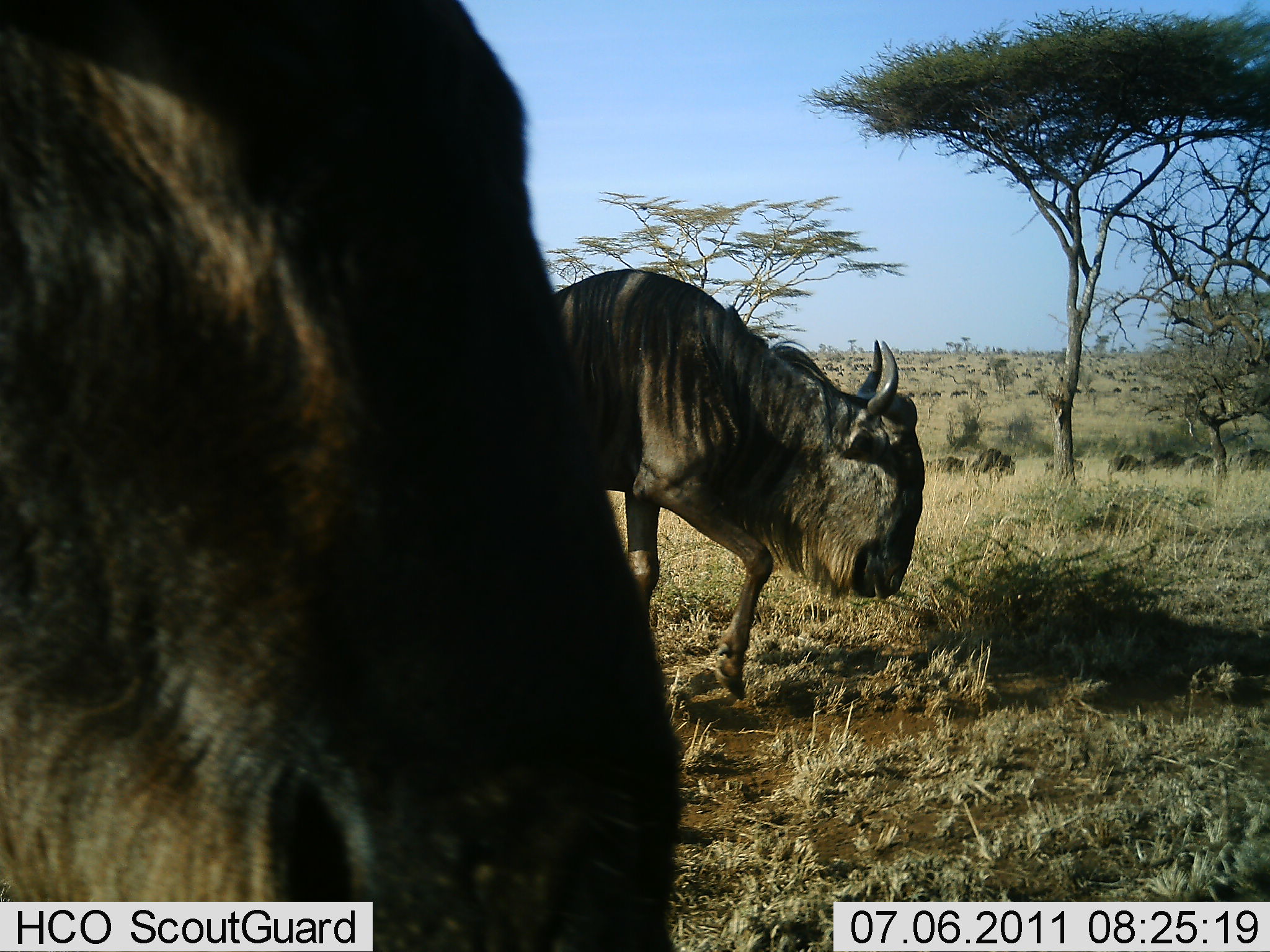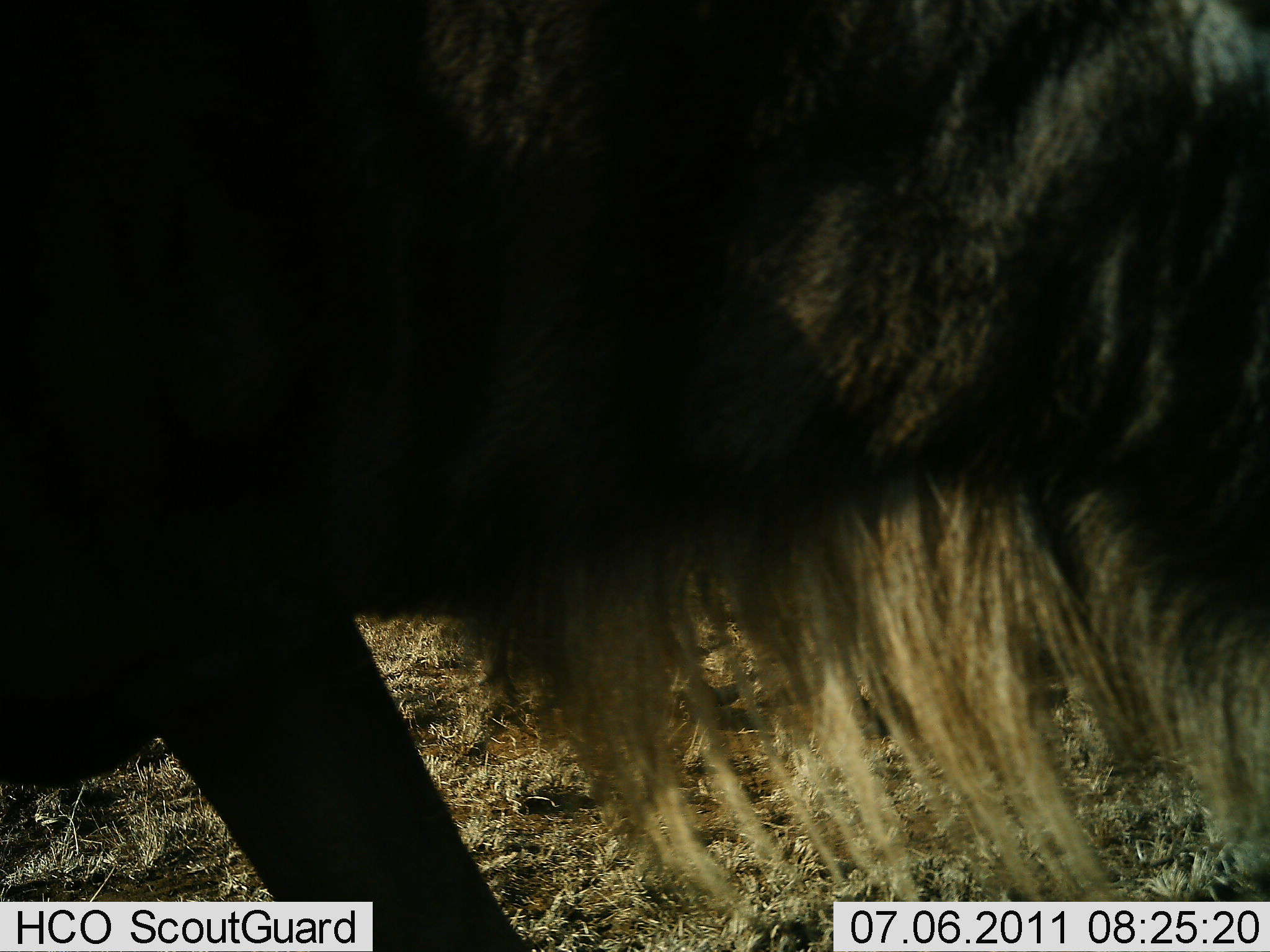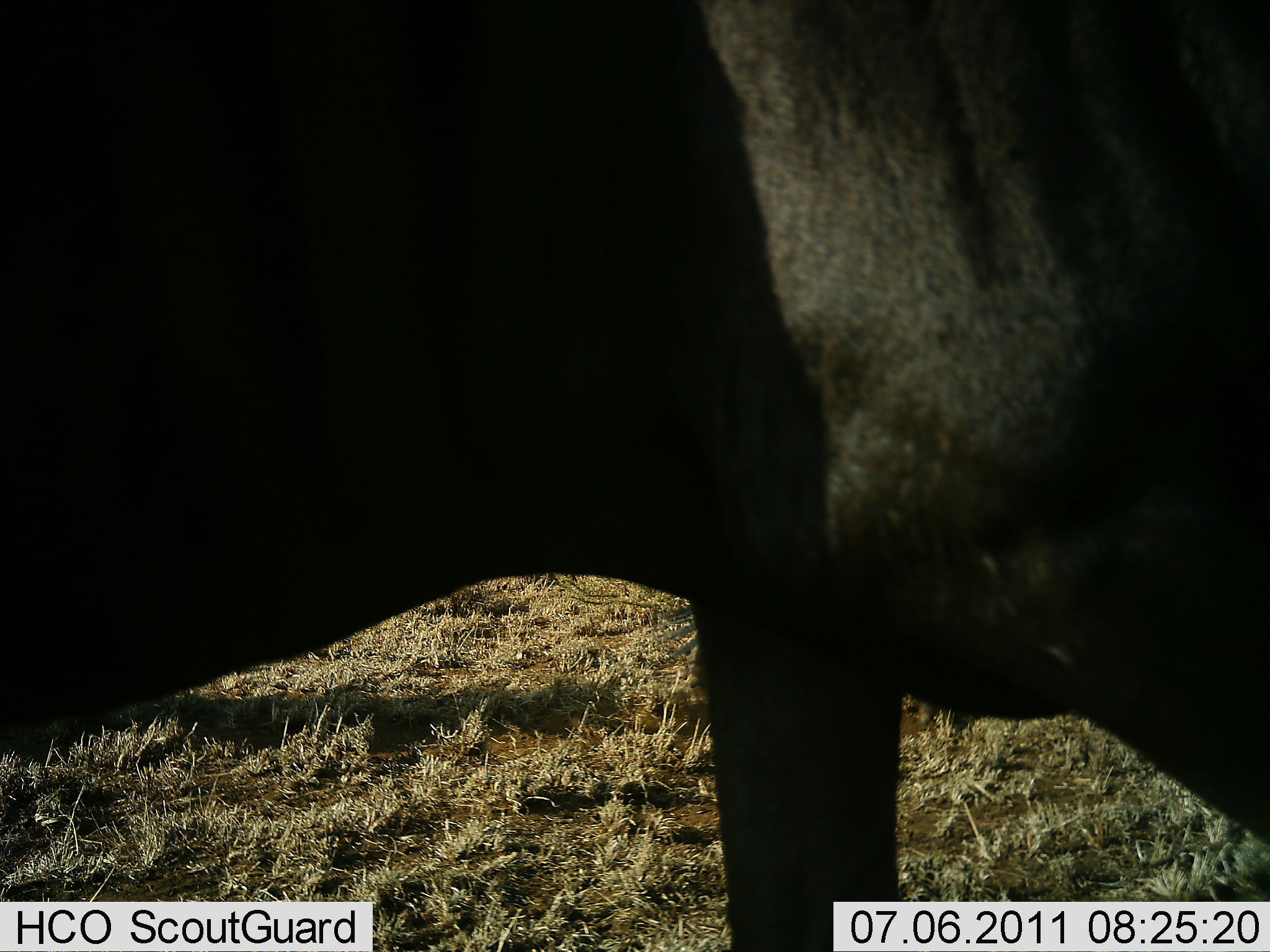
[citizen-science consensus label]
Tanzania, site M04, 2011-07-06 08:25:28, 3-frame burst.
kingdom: Animalia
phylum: Chordata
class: Mammalia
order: Artiodactyla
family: Bovidae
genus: Connochaetes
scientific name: Connochaetes taurinus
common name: blue wildebeest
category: wildebeest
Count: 2.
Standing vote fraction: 30%.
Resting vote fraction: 0%.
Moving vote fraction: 70%.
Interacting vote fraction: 0%.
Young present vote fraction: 0%.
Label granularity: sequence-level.